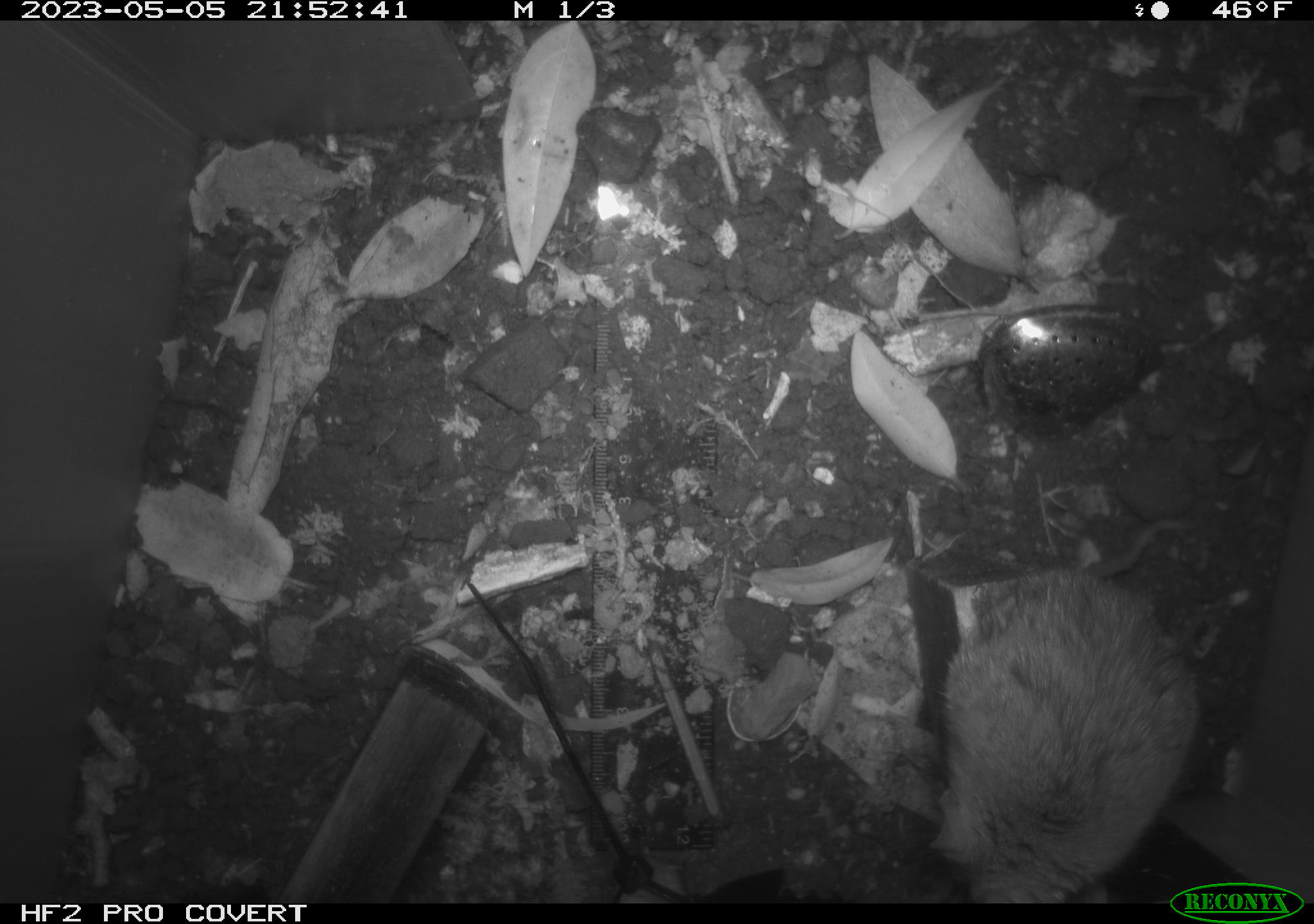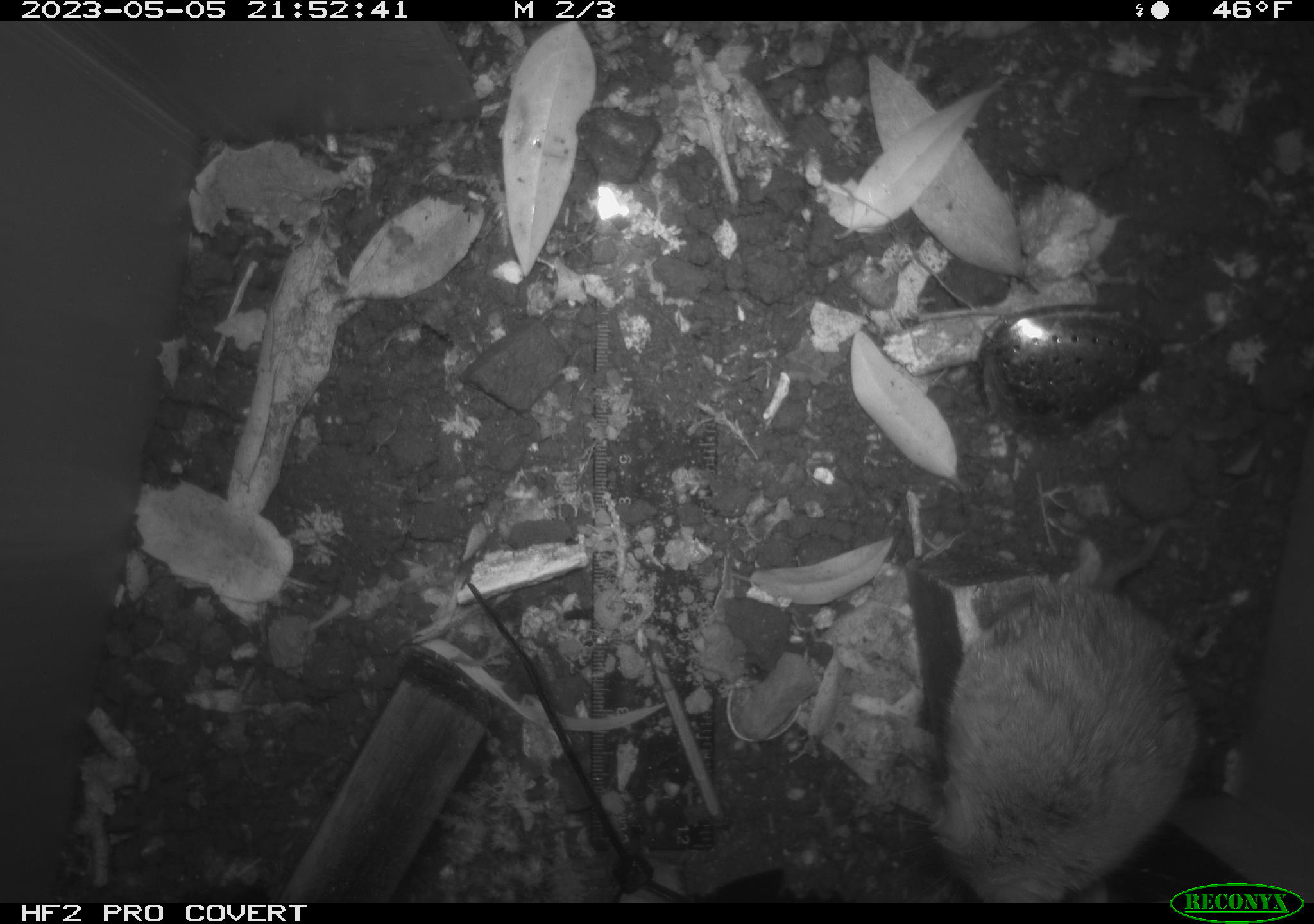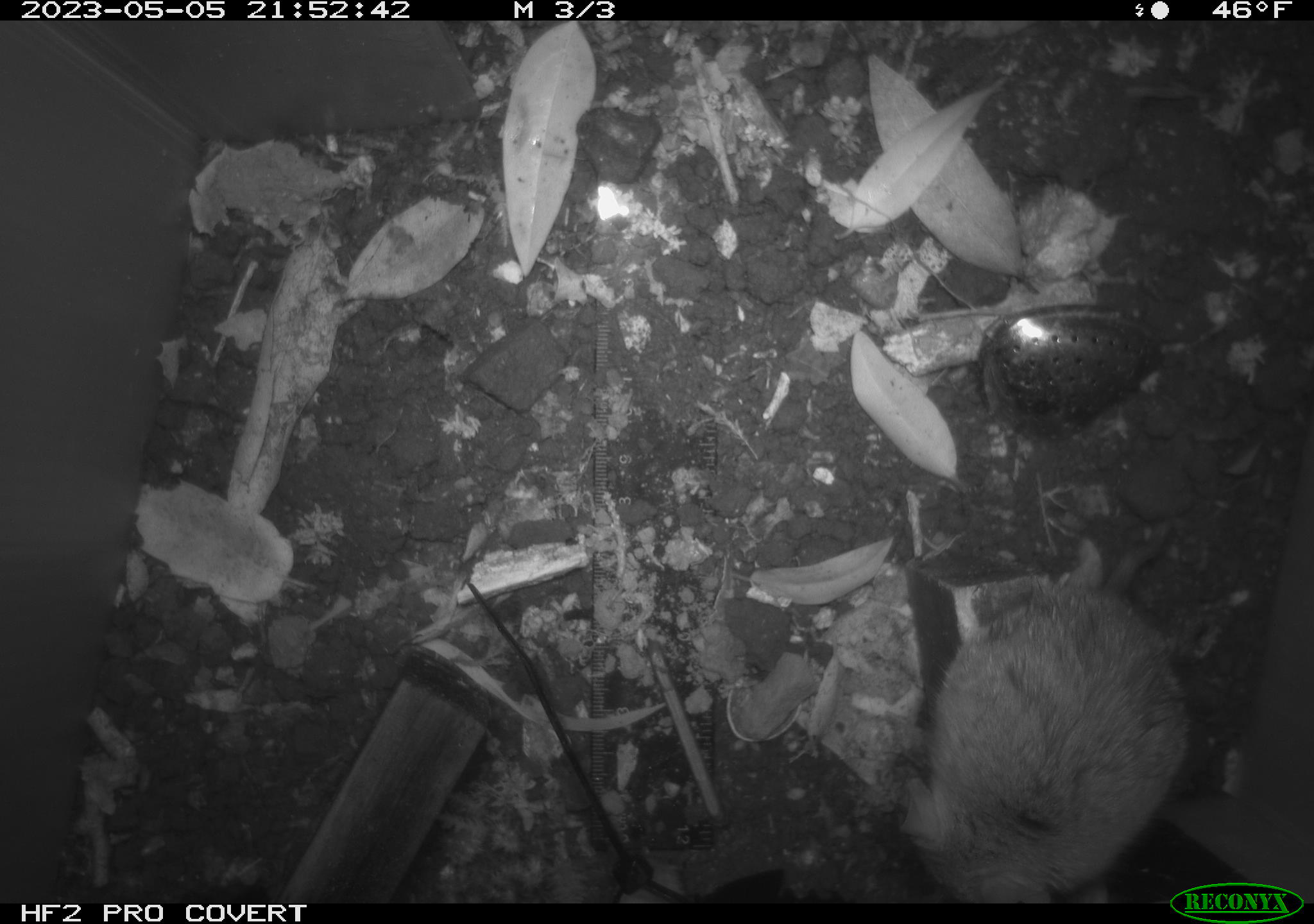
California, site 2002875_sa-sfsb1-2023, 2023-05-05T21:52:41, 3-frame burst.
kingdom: Animalia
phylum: Chordata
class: Mammalia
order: Rodentia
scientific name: Rodentia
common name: mouse species